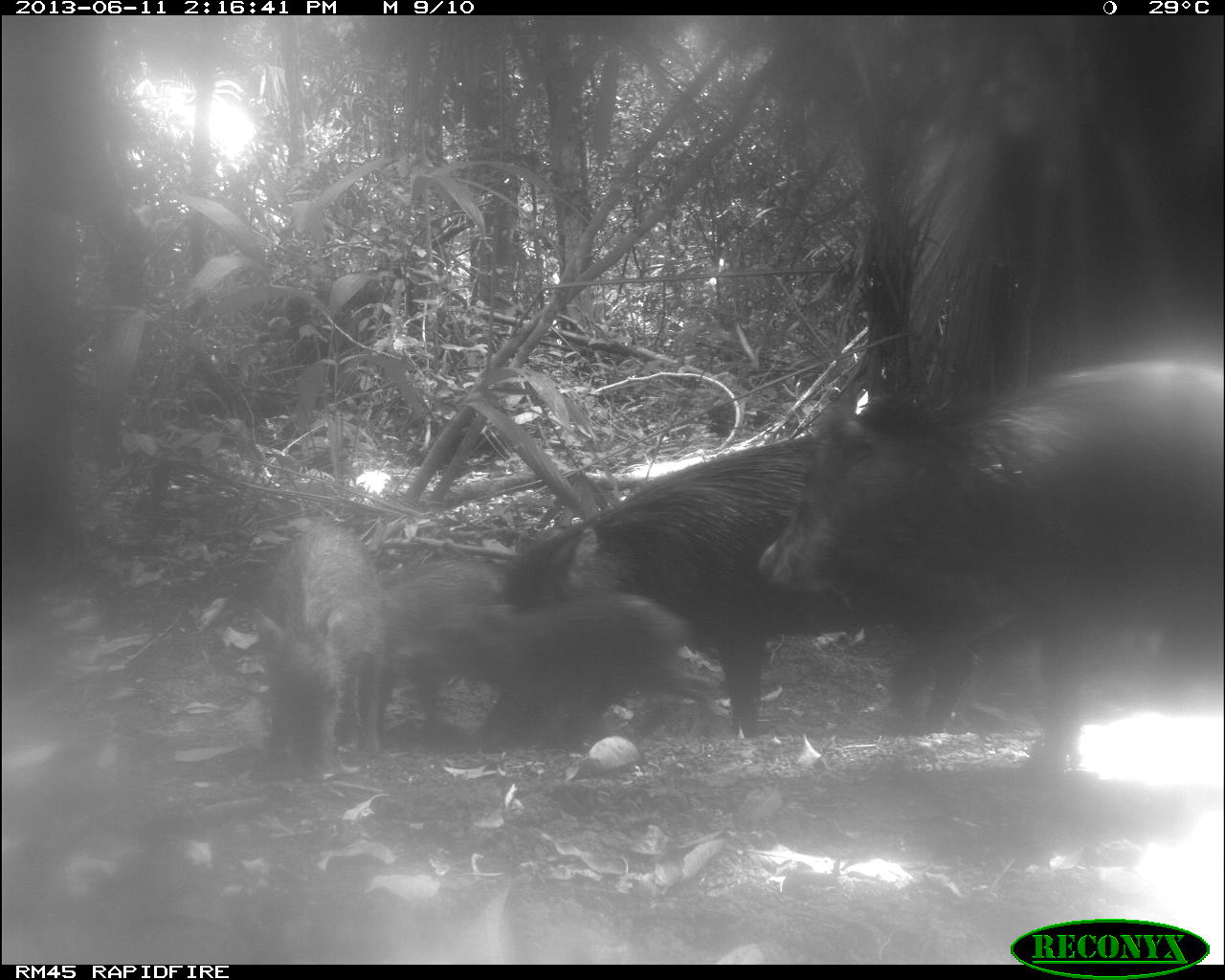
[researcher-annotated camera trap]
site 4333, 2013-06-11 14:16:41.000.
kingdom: Animalia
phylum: Chordata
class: Mammalia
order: Artiodactyla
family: Tayassuidae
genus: Tayassu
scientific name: Tayassu pecari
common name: white-lipped peccary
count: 4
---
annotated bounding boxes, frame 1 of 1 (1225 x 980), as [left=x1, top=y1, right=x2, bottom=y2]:
tayassu pecari: [left=754, top=358, right=1220, bottom=774]; [left=503, top=431, right=981, bottom=737]; [left=439, top=593, right=717, bottom=748]; [left=251, top=521, right=384, bottom=783]; [left=377, top=556, right=502, bottom=742]